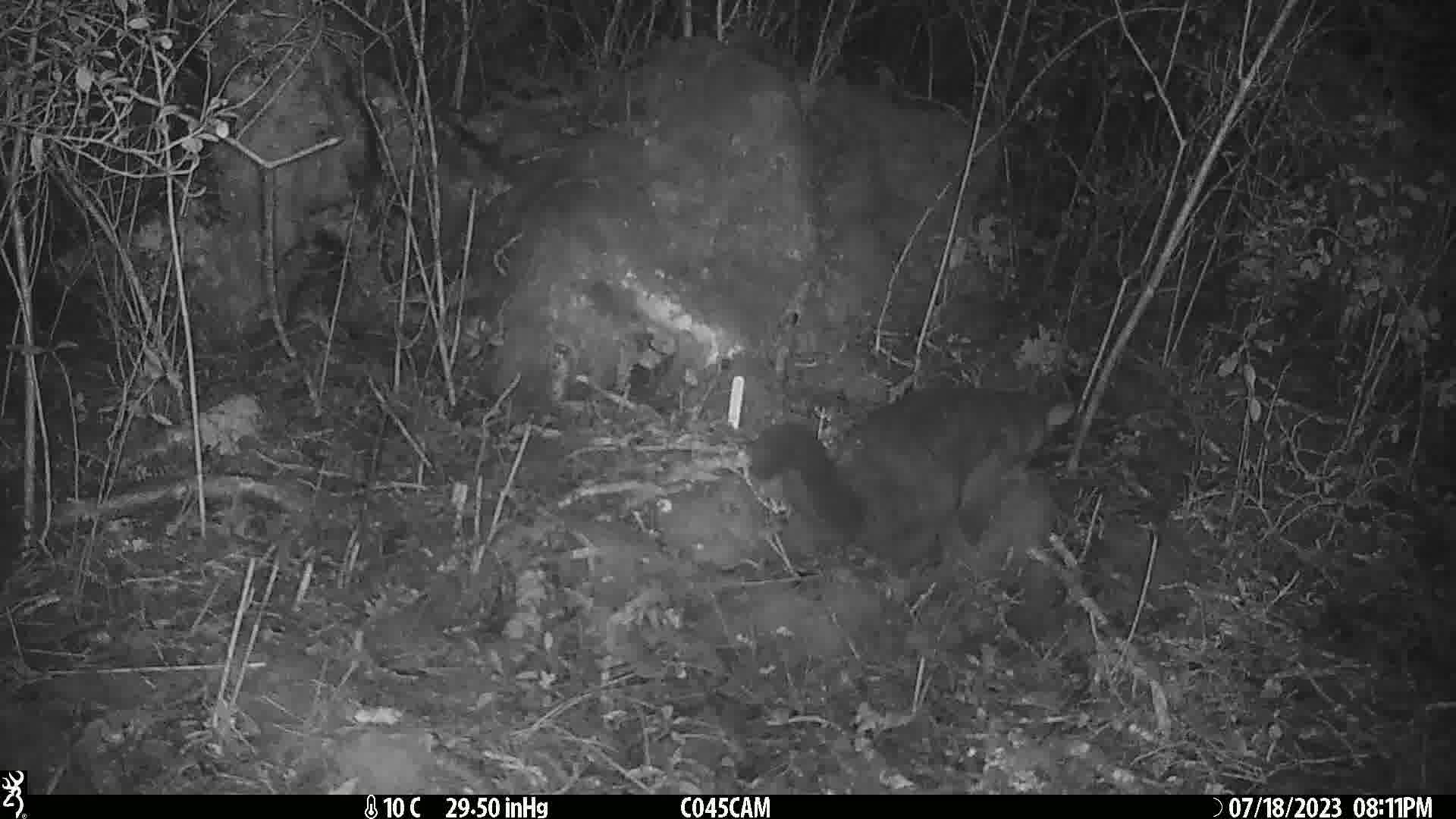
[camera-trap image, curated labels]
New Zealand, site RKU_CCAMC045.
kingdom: Animalia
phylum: Chordata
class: Mammalia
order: Diprotodontia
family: Phalangeridae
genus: Trichosurus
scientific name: Trichosurus vulpecula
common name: common brushtail possum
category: possum